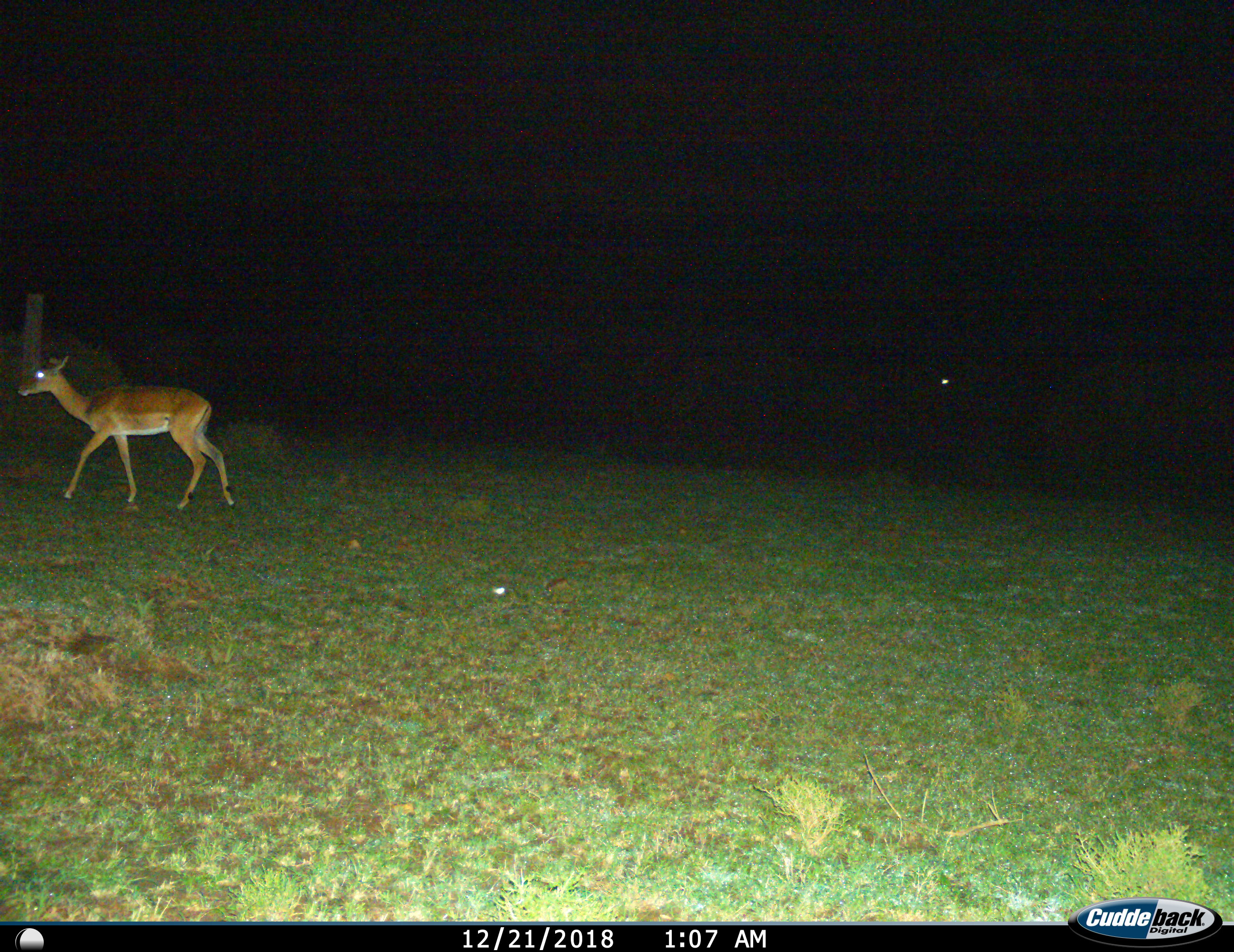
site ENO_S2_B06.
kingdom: Animalia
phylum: Chordata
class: Mammalia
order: Artiodactyla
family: Bovidae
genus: Aepyceros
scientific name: Aepyceros melampus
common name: impala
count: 1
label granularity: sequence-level